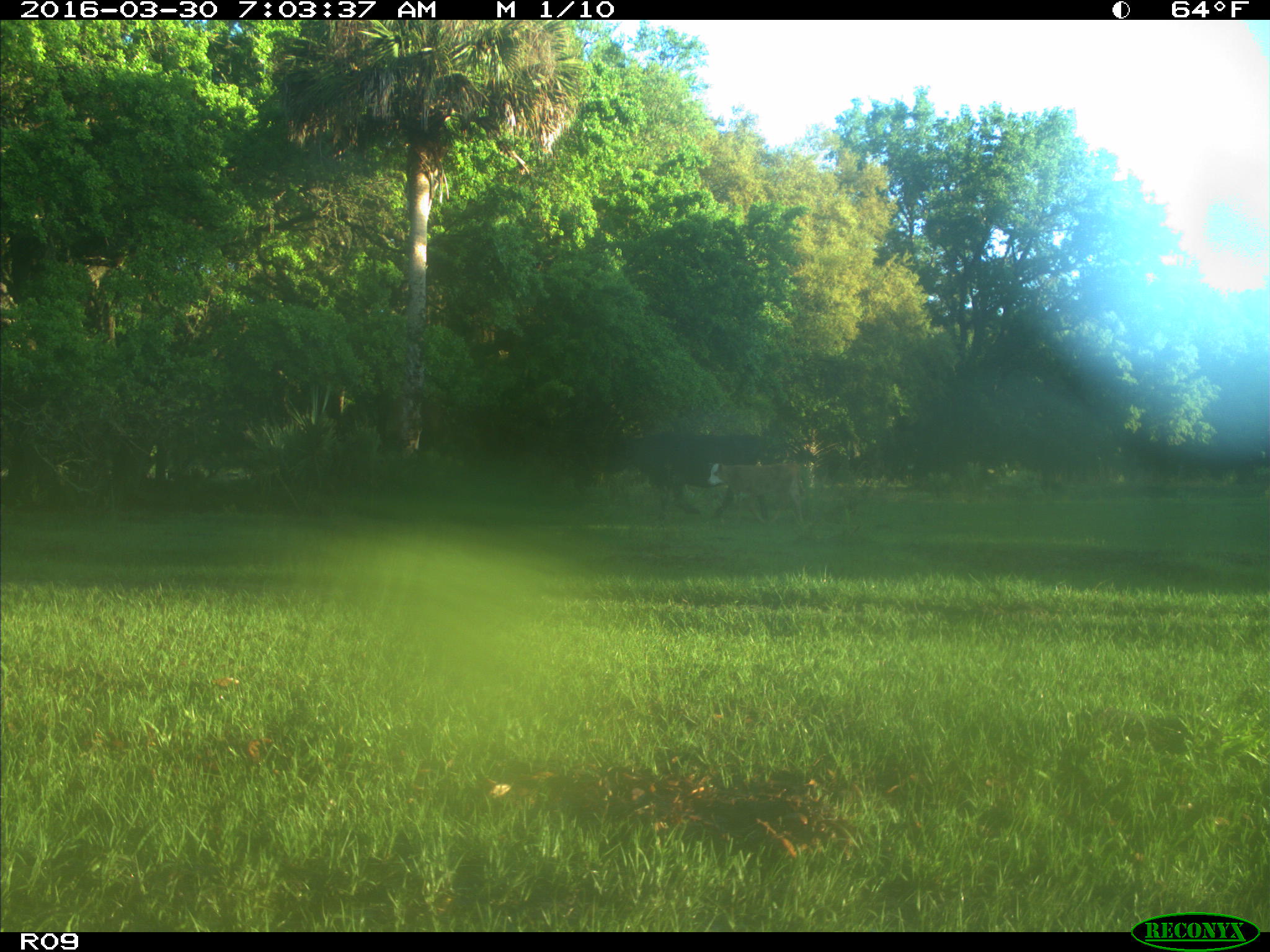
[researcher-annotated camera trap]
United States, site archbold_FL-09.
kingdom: Animalia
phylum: Chordata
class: Mammalia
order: Artiodactyla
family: Bovidae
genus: Bos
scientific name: Bos taurus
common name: domestic cow